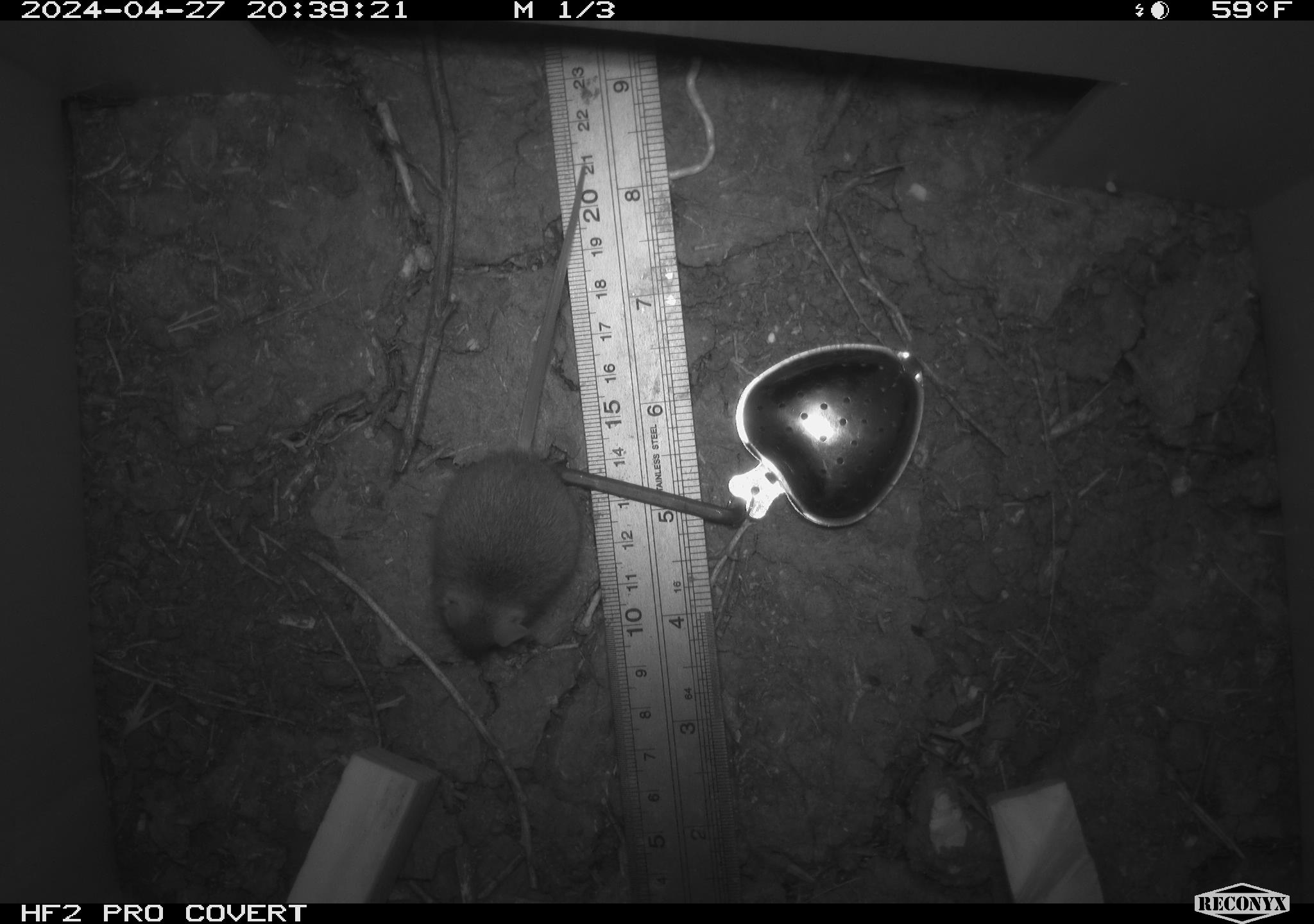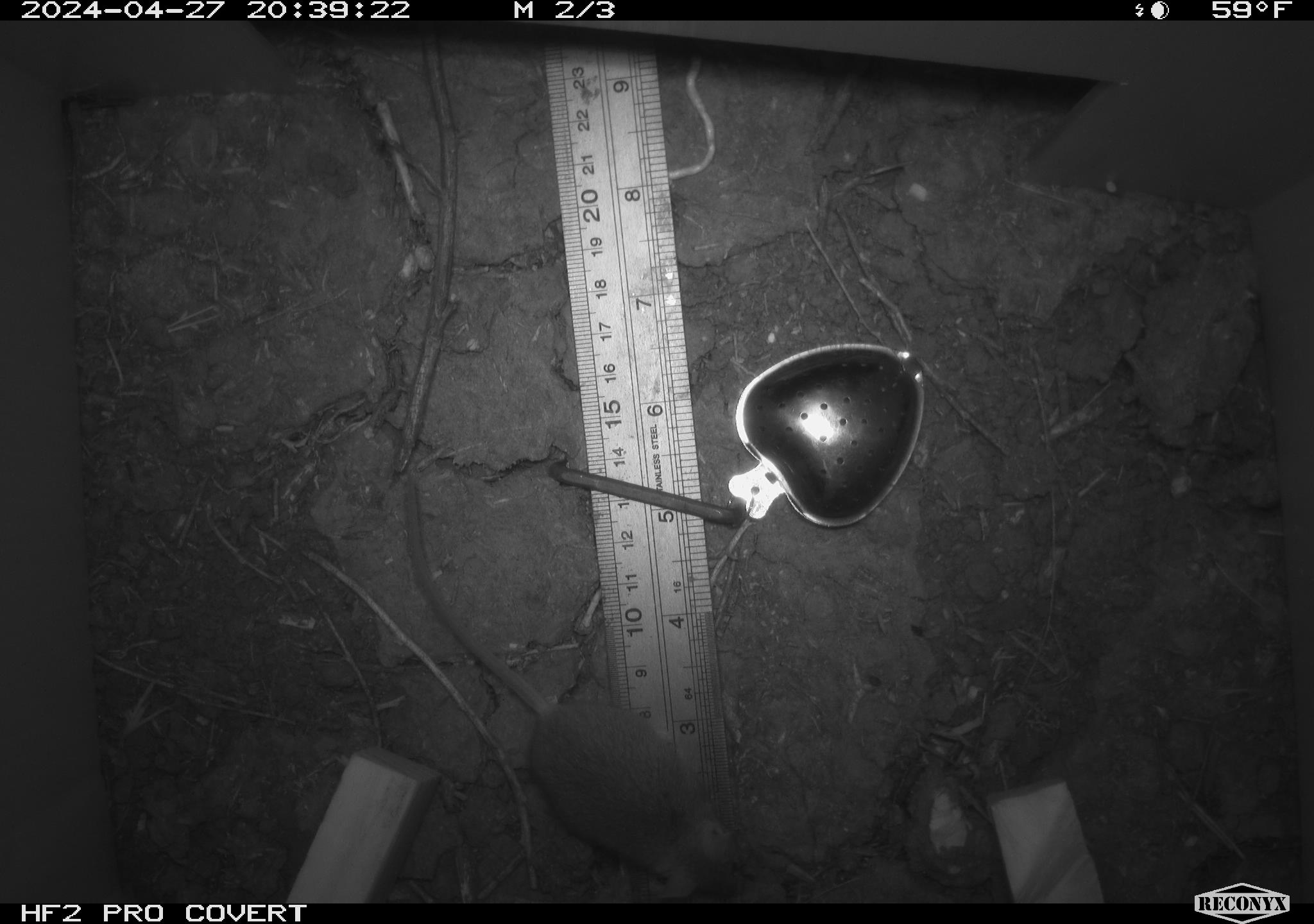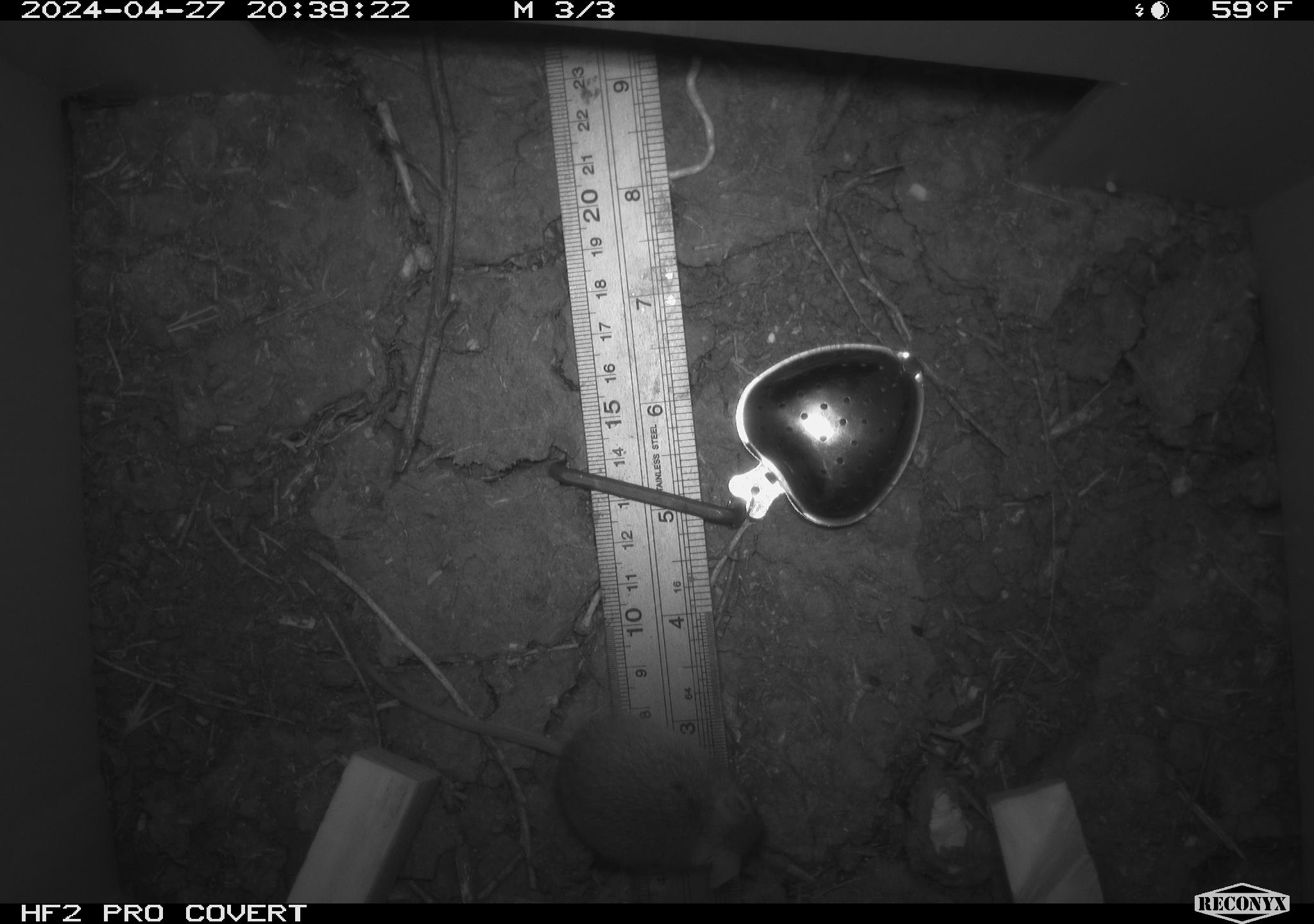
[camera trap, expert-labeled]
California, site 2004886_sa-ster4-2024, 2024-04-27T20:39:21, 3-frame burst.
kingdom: Animalia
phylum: Chordata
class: Mammalia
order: Rodentia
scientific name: Rodentia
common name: mouse species